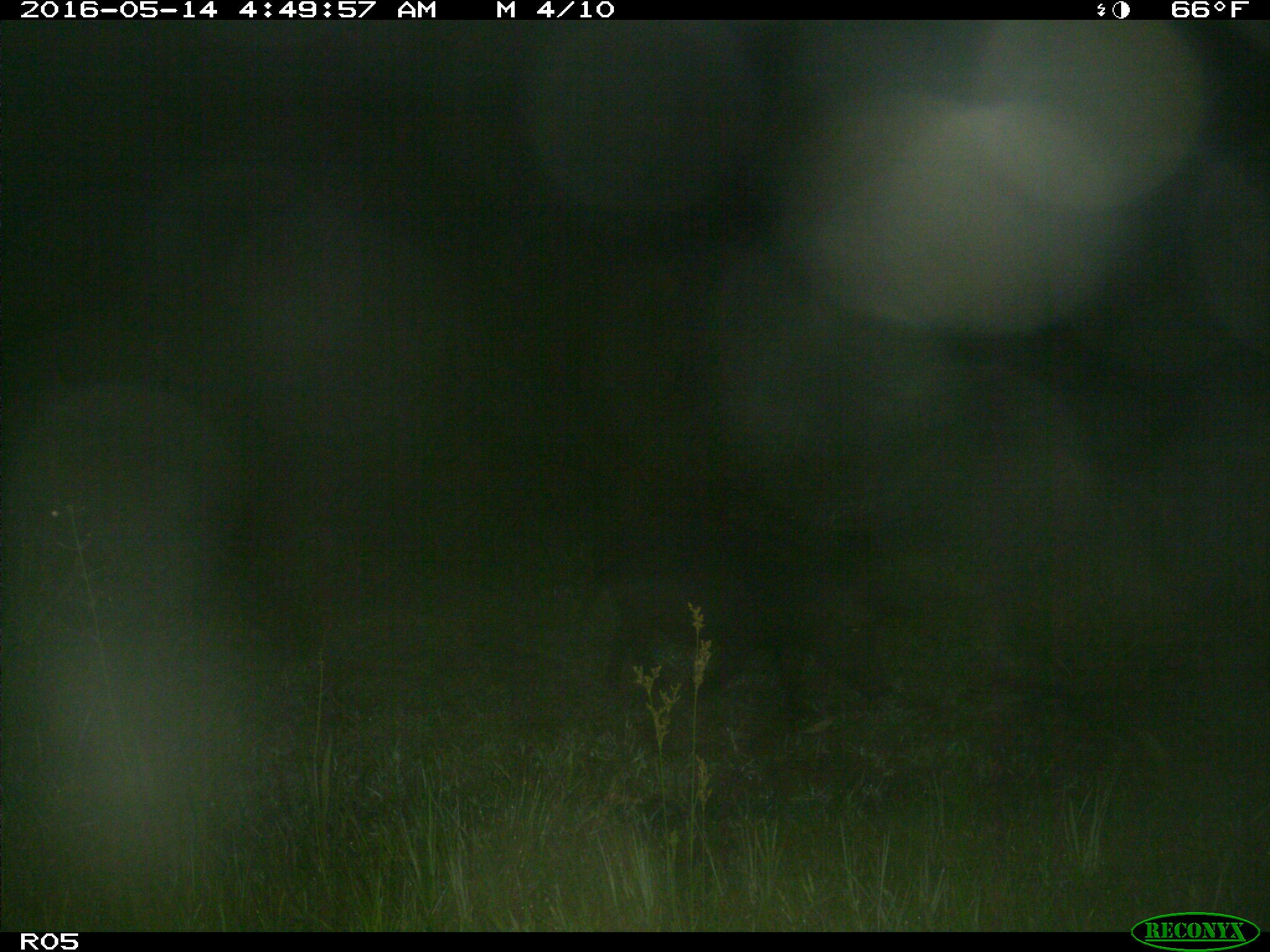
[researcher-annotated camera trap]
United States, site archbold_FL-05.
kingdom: Animalia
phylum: Chordata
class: Mammalia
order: Artiodactyla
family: Suidae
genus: Sus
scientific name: Sus scrofa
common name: wild boar